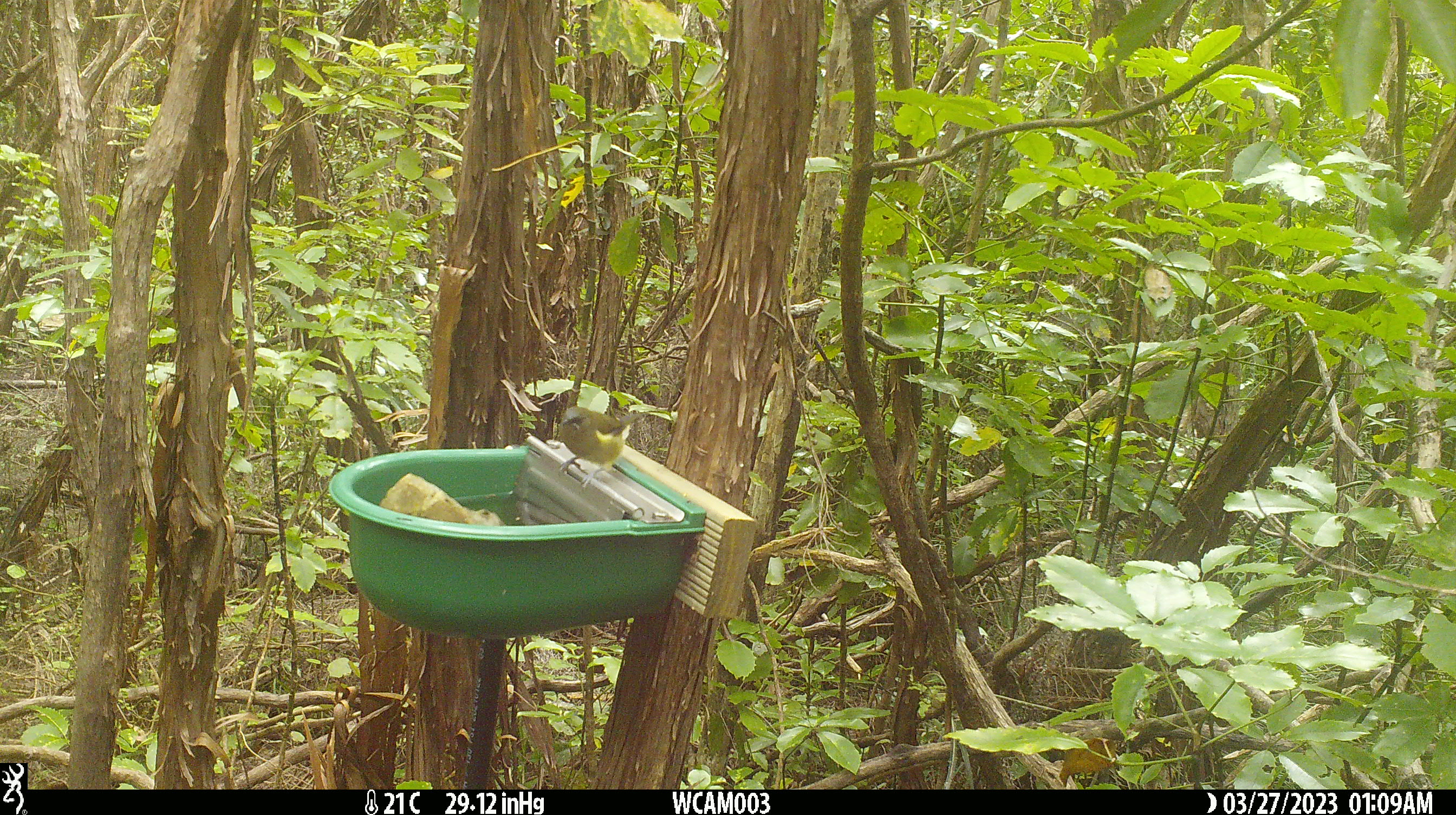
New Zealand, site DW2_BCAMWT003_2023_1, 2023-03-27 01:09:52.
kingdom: Animalia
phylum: Chordata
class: Aves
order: Passeriformes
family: Meliphagidae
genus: Anthornis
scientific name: Anthornis melanura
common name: new zealand bellbird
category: bellbird